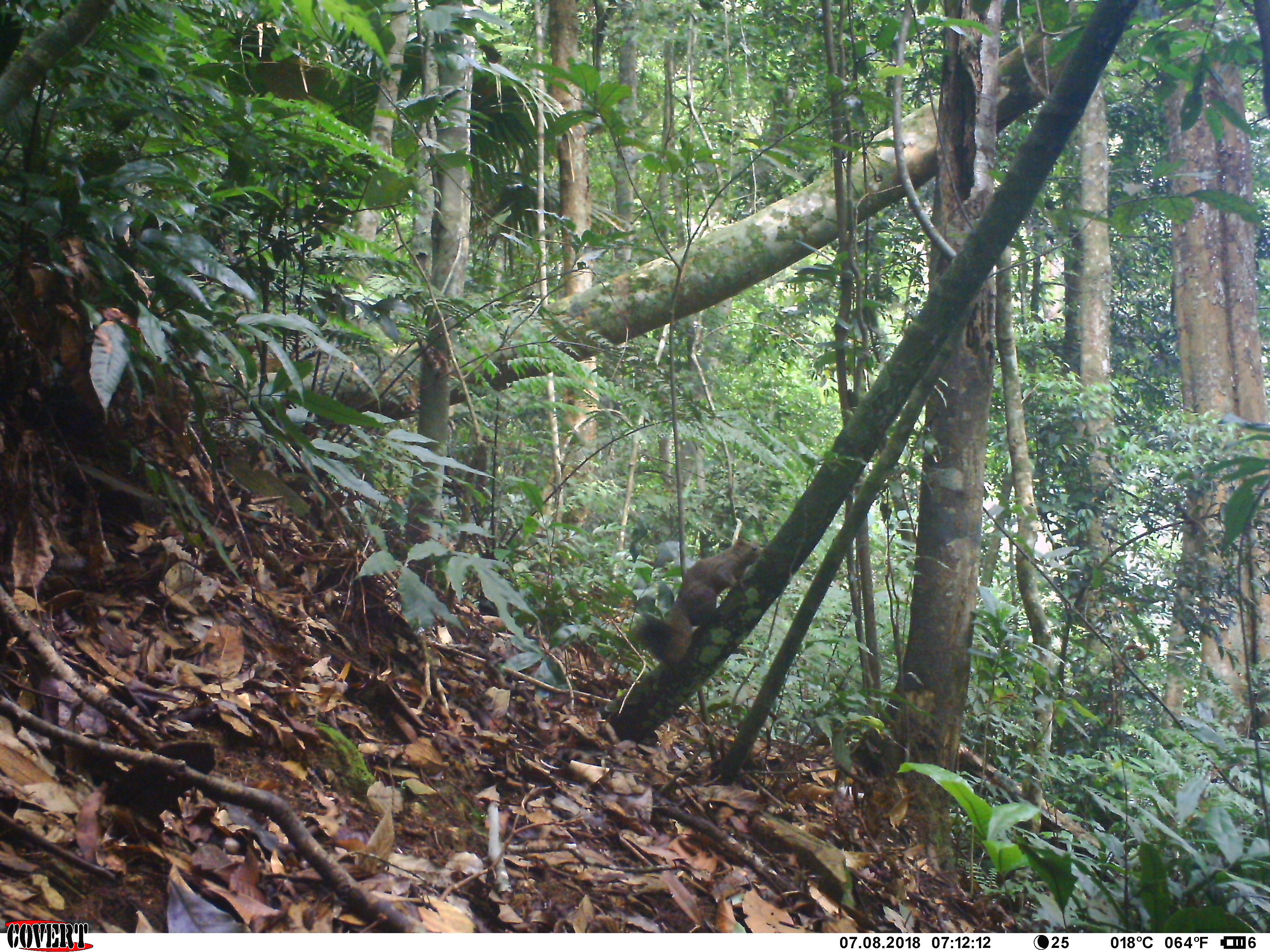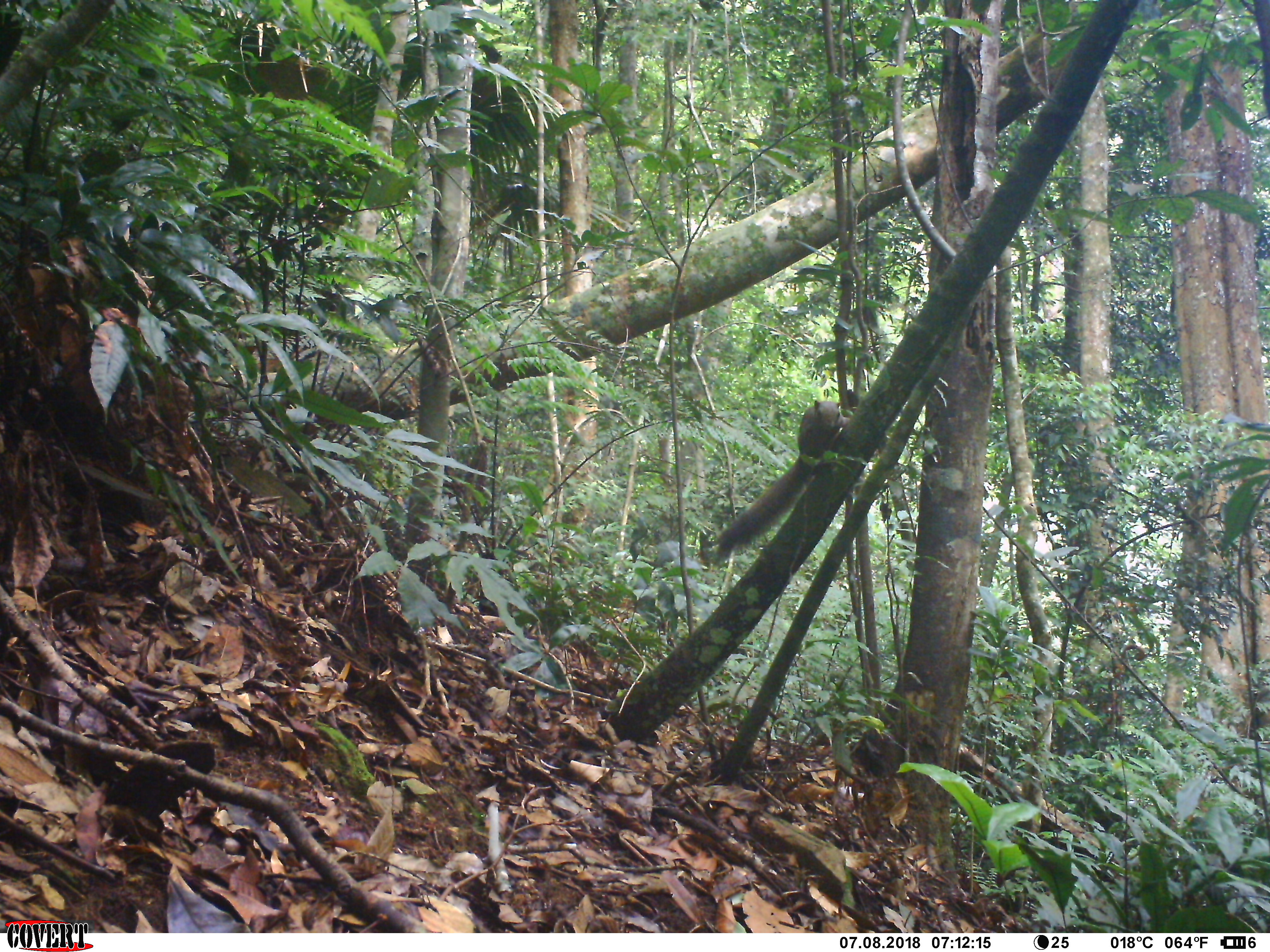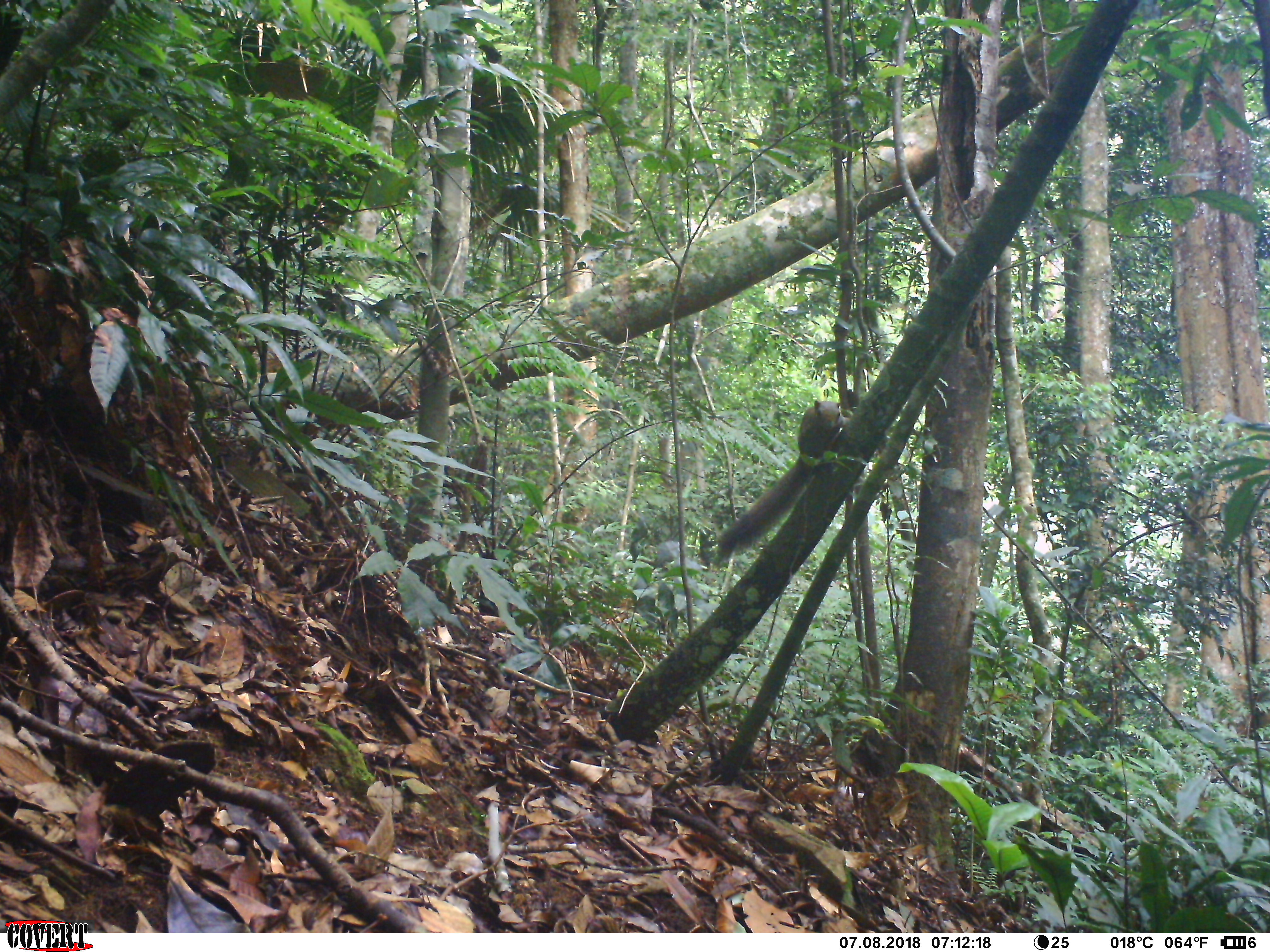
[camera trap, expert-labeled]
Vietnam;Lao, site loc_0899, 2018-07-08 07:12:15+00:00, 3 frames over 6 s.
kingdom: Animalia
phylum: Chordata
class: Mammalia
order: Rodentia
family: Sciuridae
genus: Sciurus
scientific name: Sciurus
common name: squirrel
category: unidentified squirrel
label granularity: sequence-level